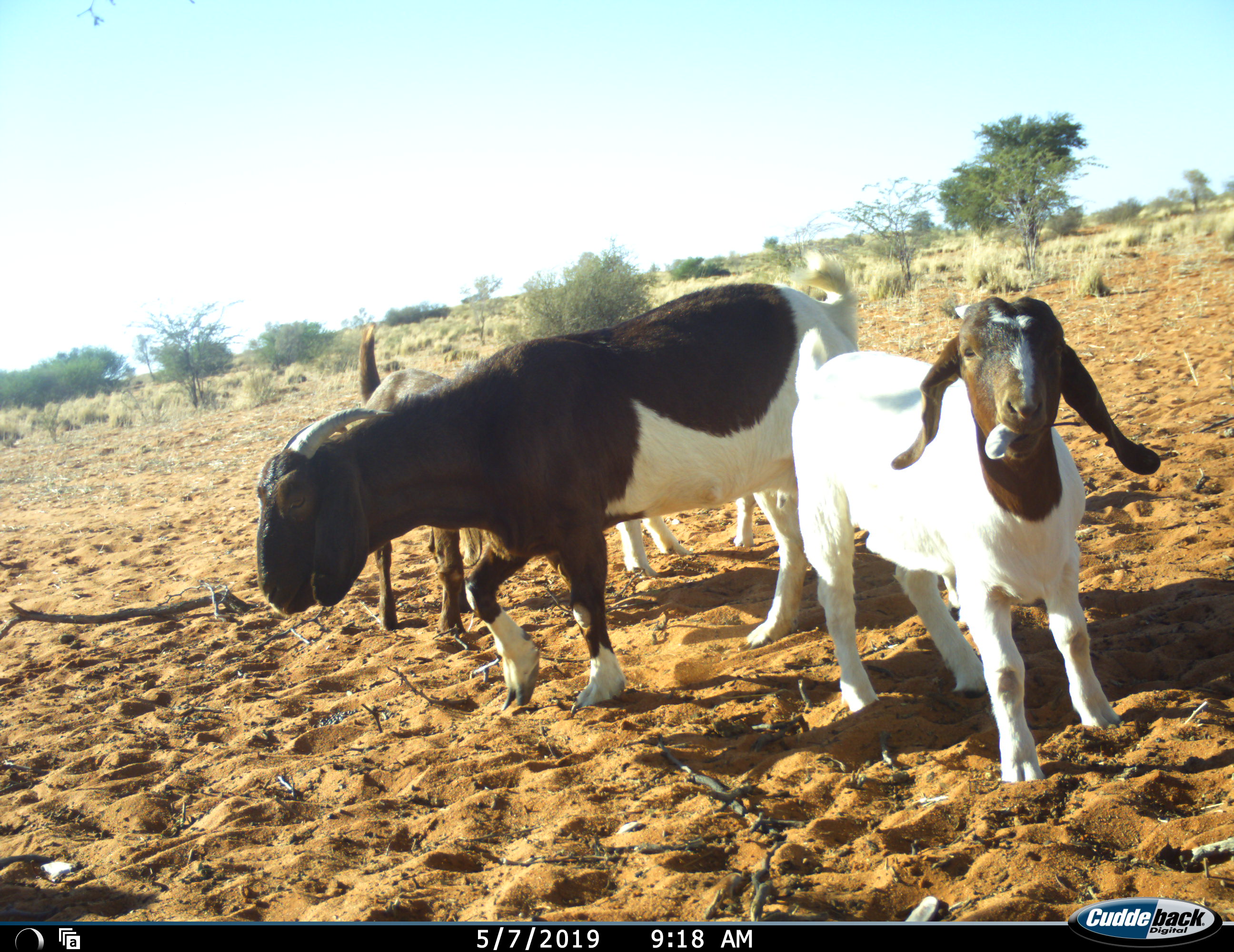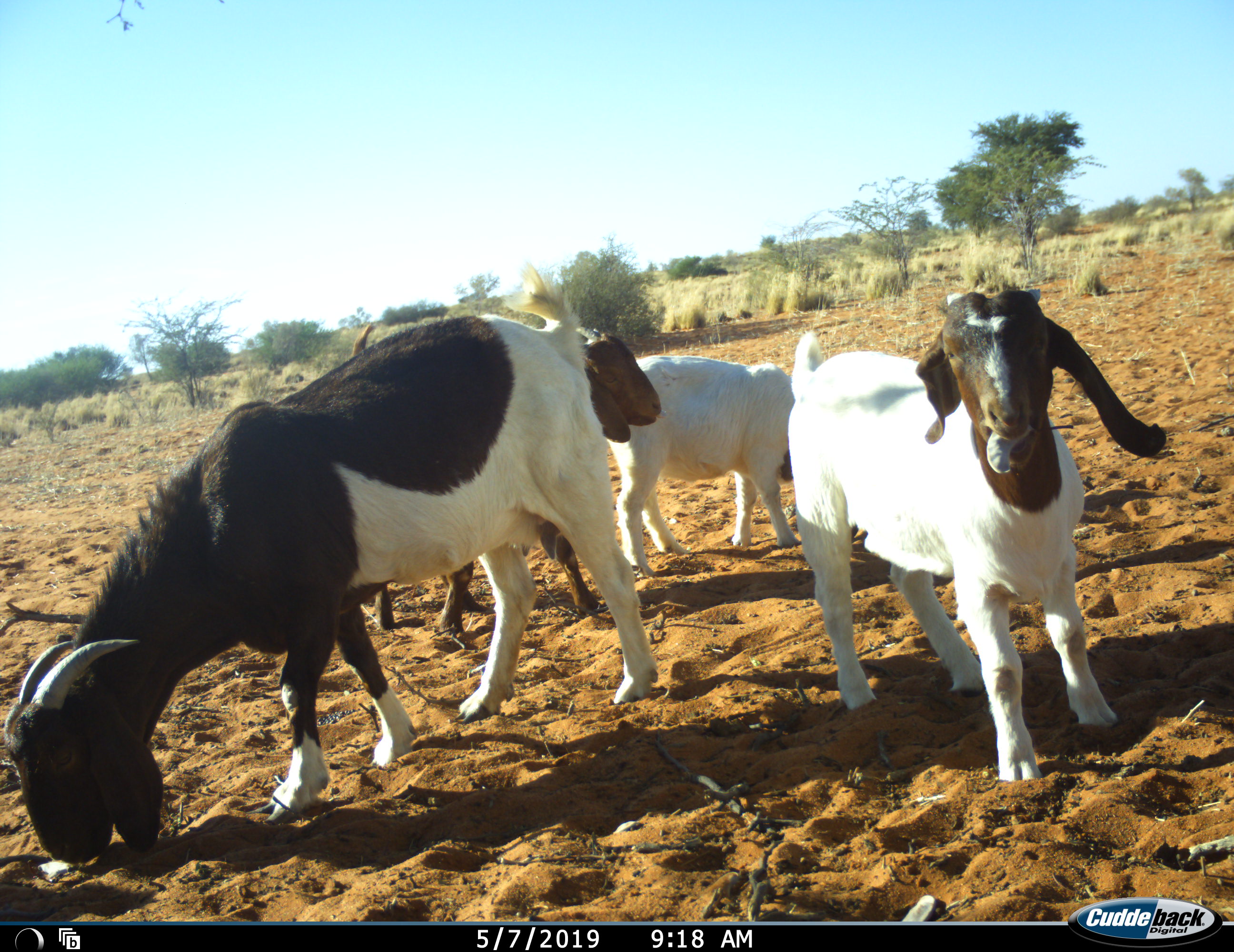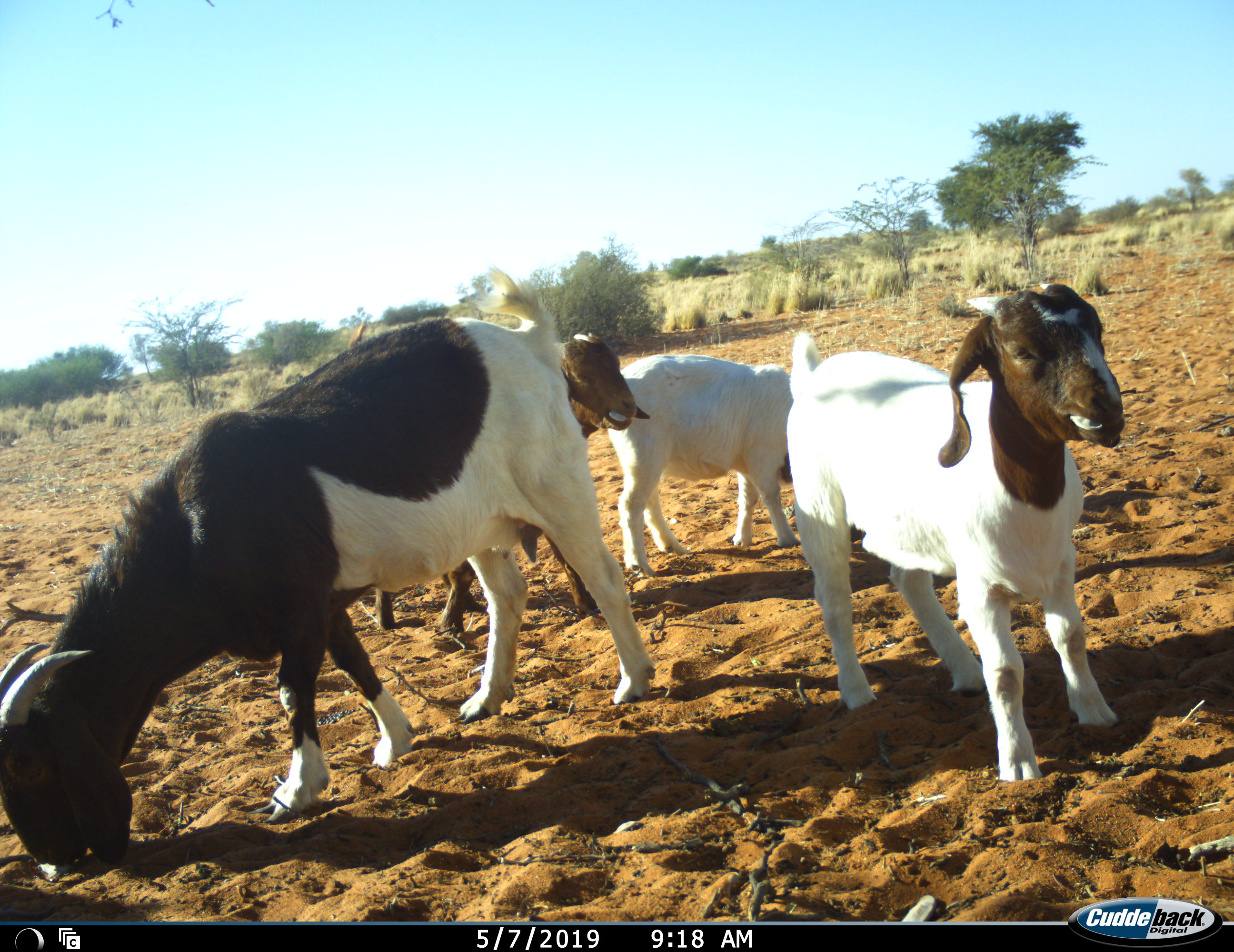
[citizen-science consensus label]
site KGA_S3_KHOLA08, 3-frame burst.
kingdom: Animalia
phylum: Chordata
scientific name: Vertebrata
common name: domestic animal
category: domesticanimal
Domesticanimal (domestic animal) (Vertebrata), count 4. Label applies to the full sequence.